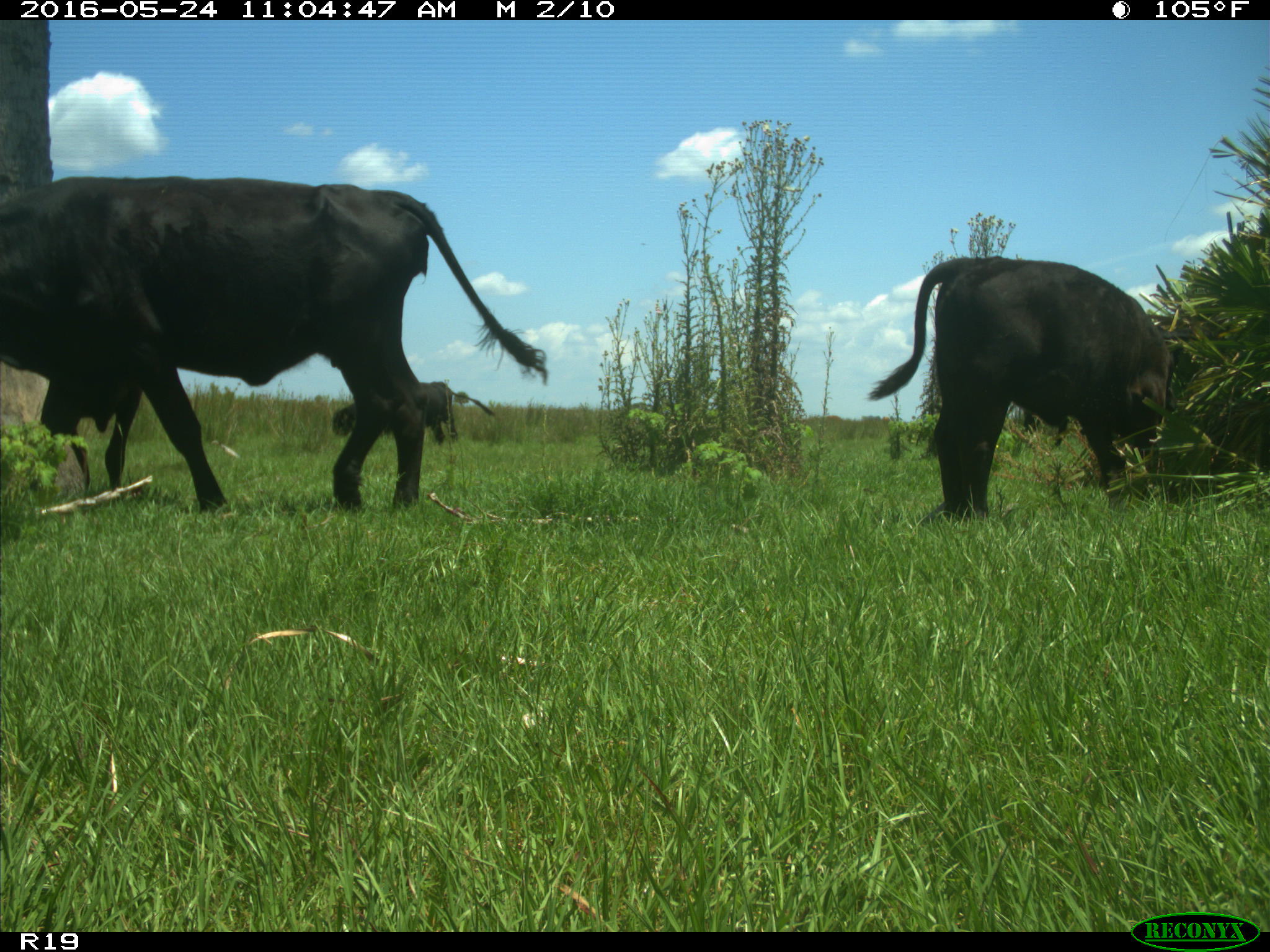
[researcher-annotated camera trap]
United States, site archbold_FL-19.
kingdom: Animalia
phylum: Chordata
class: Mammalia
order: Artiodactyla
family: Bovidae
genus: Bos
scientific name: Bos taurus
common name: domestic cow